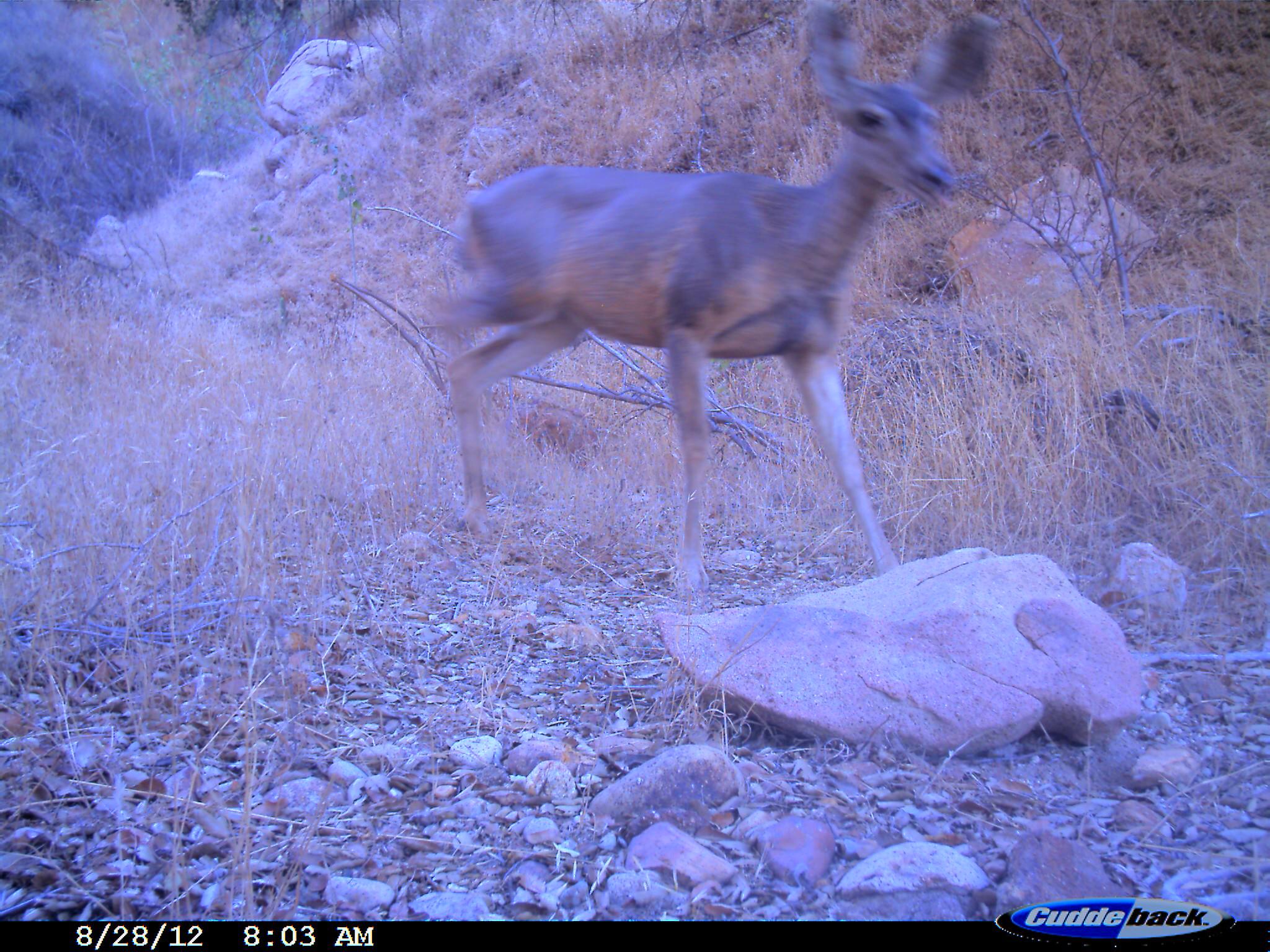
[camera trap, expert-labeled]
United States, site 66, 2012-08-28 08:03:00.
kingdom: Animalia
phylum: Chordata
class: Mammalia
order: Artiodactyla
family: Cervidae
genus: Odocoileus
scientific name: Odocoileus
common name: deer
Deer (Odocoileus).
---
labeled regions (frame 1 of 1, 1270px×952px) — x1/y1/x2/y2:
deer: 427/12/997/593